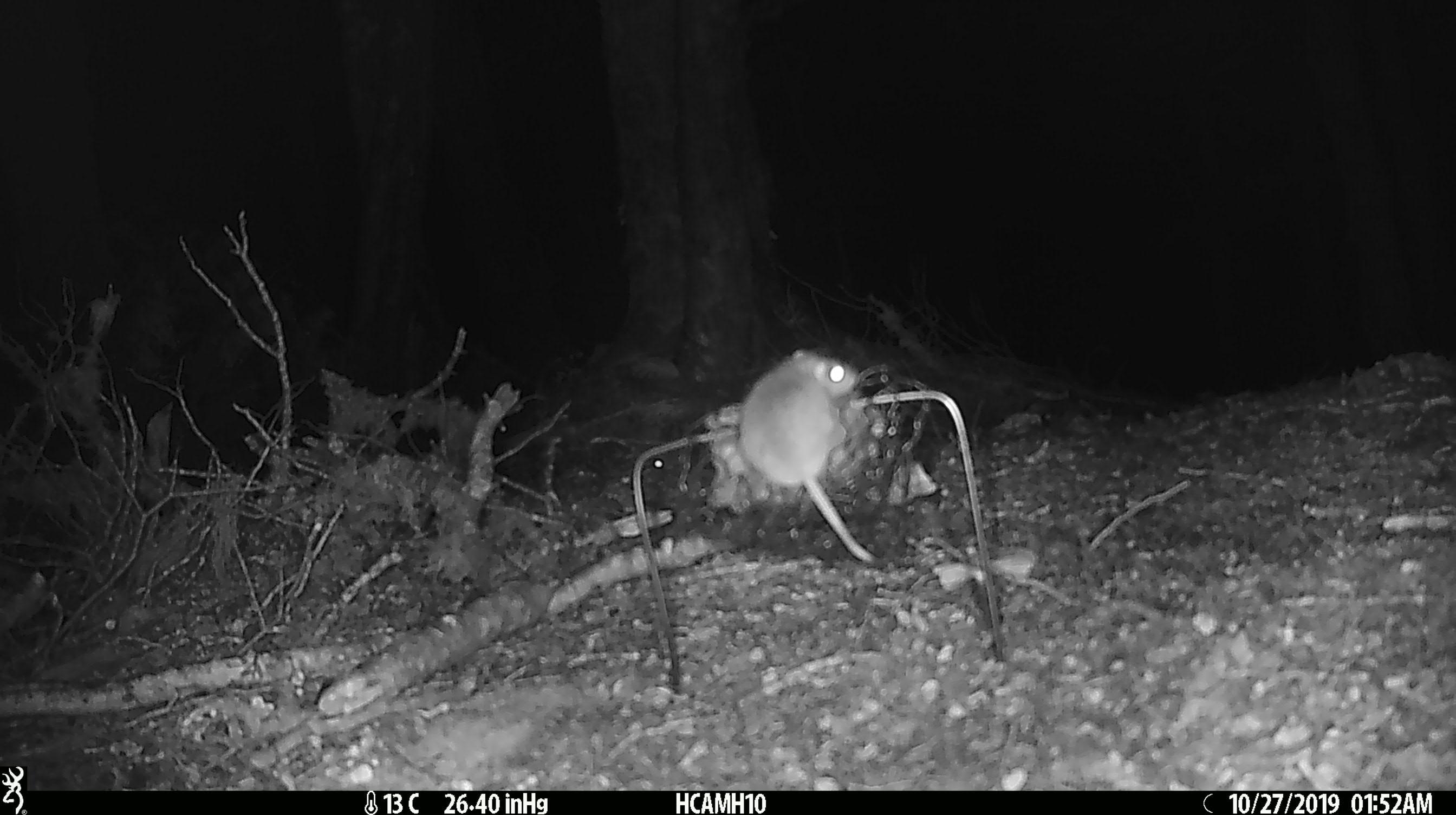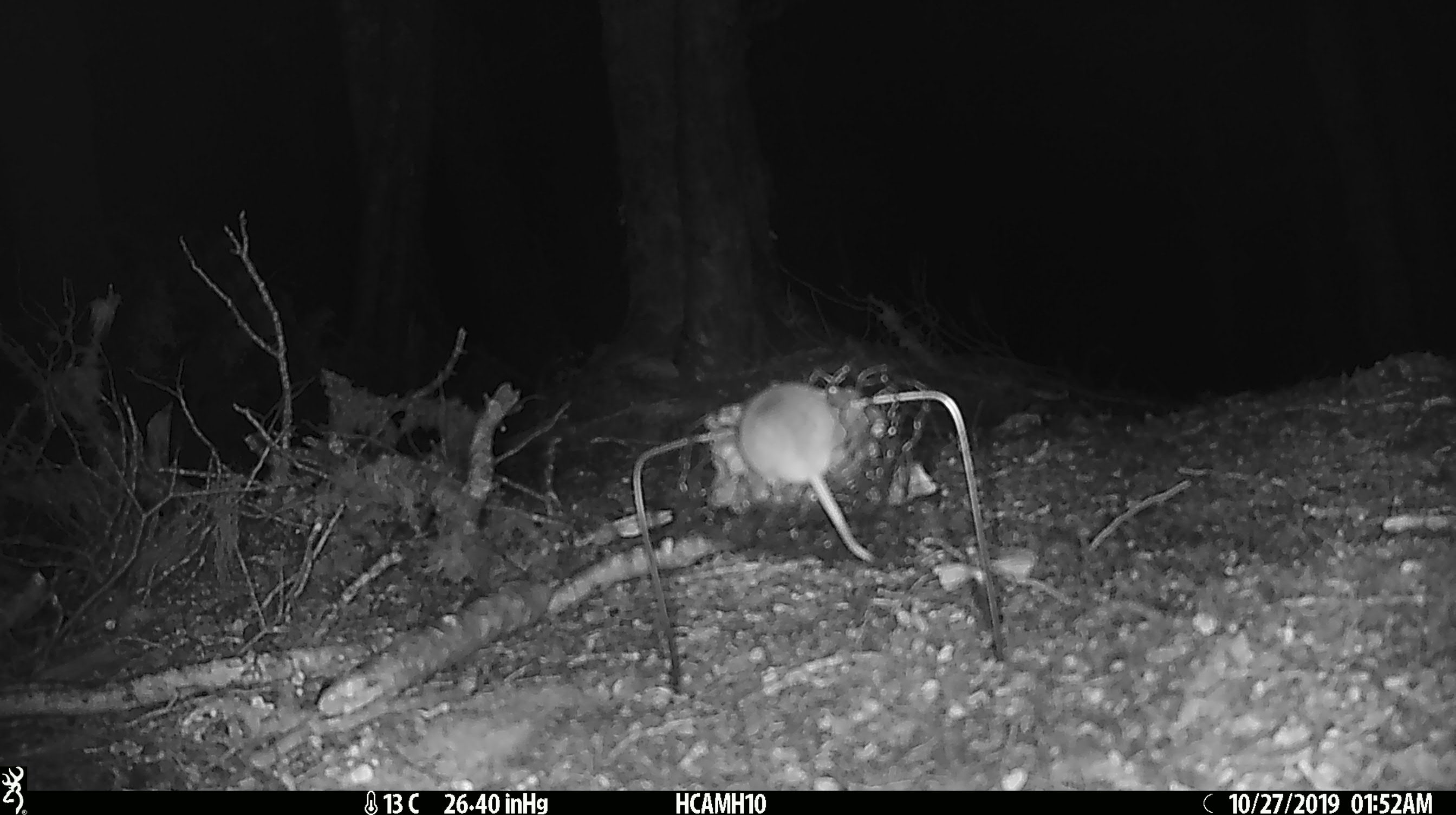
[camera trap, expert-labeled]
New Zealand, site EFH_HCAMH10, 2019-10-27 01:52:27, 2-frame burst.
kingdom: Animalia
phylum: Chordata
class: Mammalia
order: Rodentia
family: Muridae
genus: Mus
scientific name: Mus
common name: mouse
Mouse (Mus).